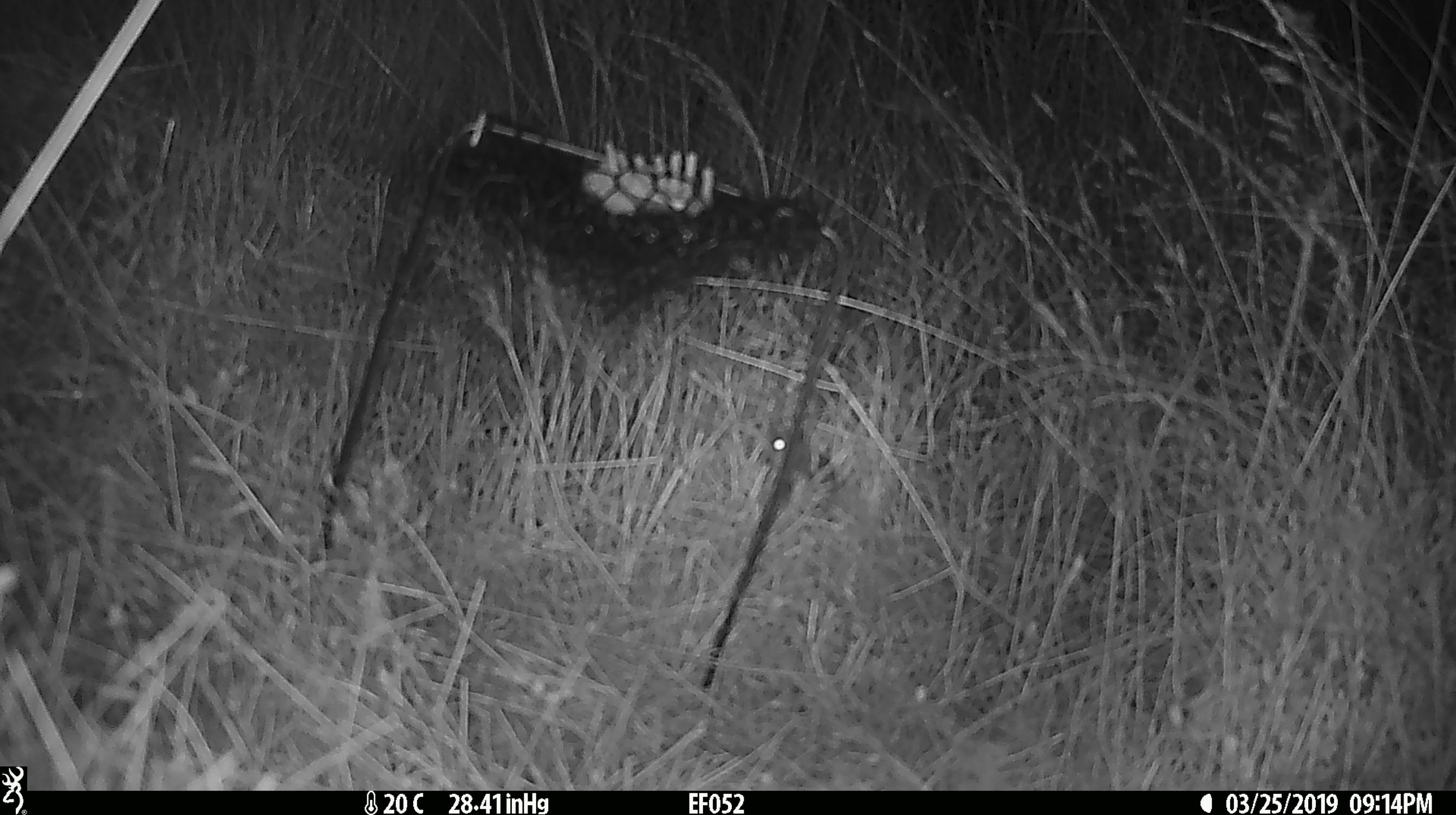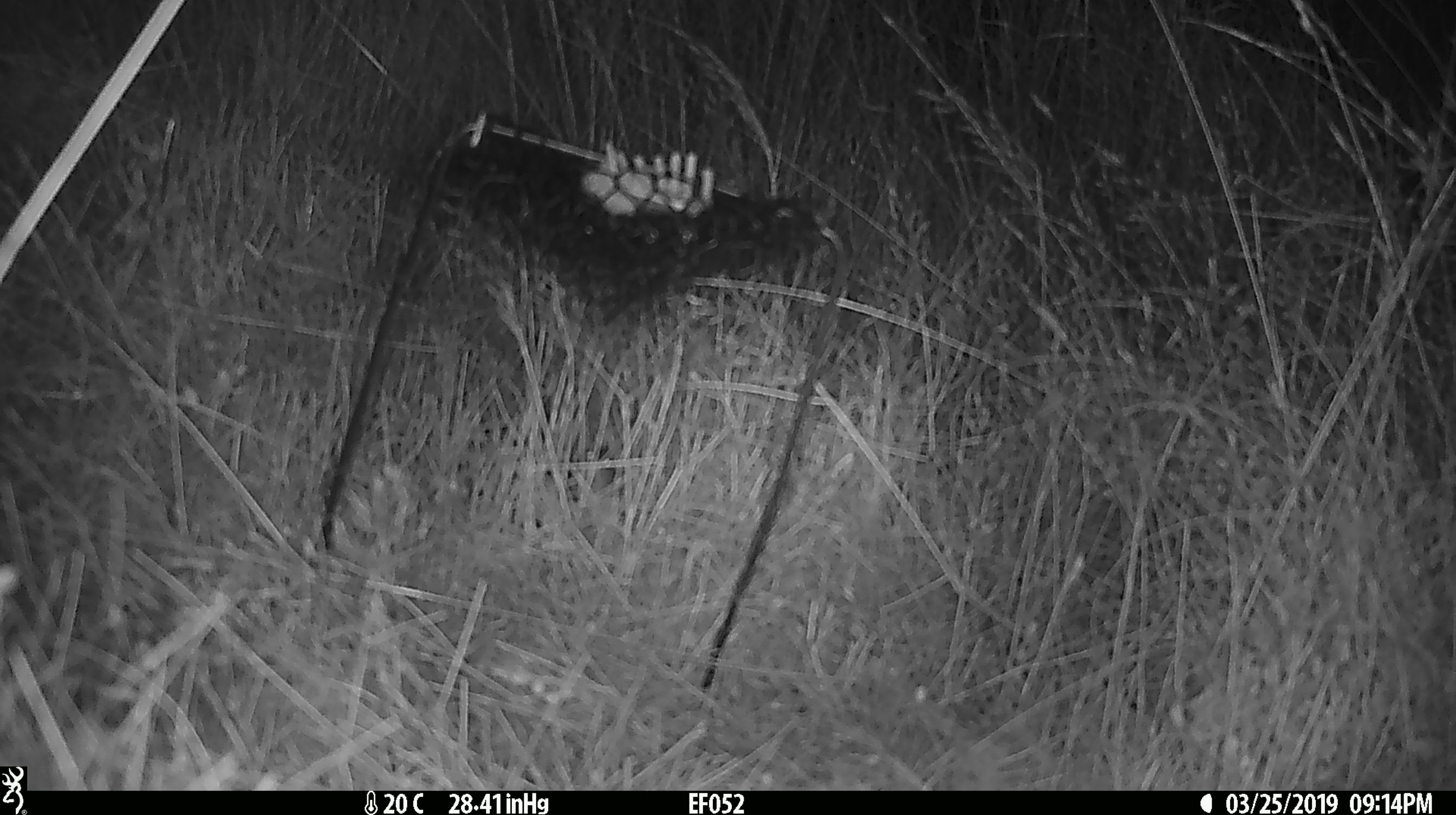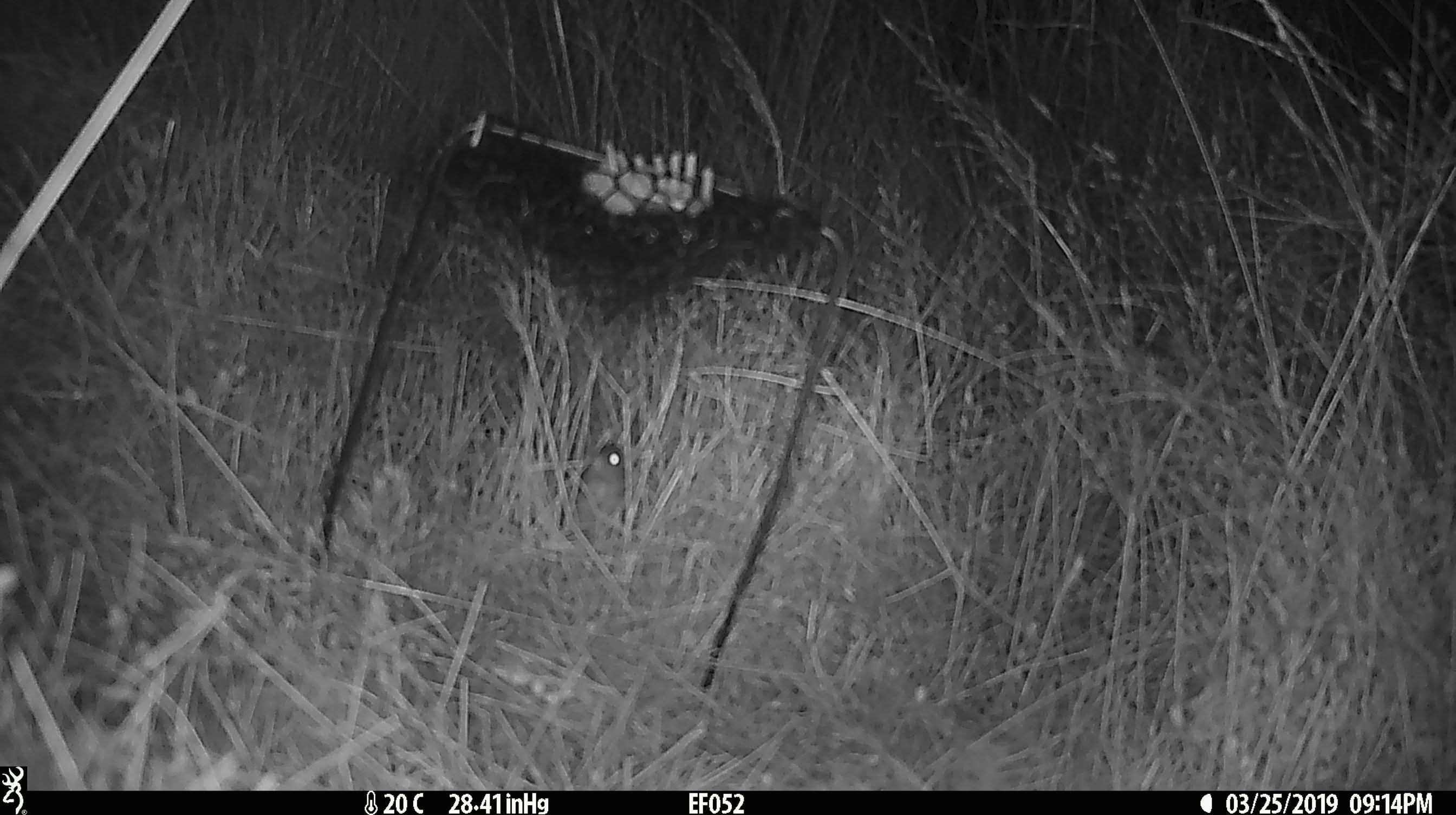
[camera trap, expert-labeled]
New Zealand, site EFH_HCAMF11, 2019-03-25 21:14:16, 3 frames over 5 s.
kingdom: Animalia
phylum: Chordata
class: Mammalia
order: Rodentia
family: Muridae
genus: Mus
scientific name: Mus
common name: mouse